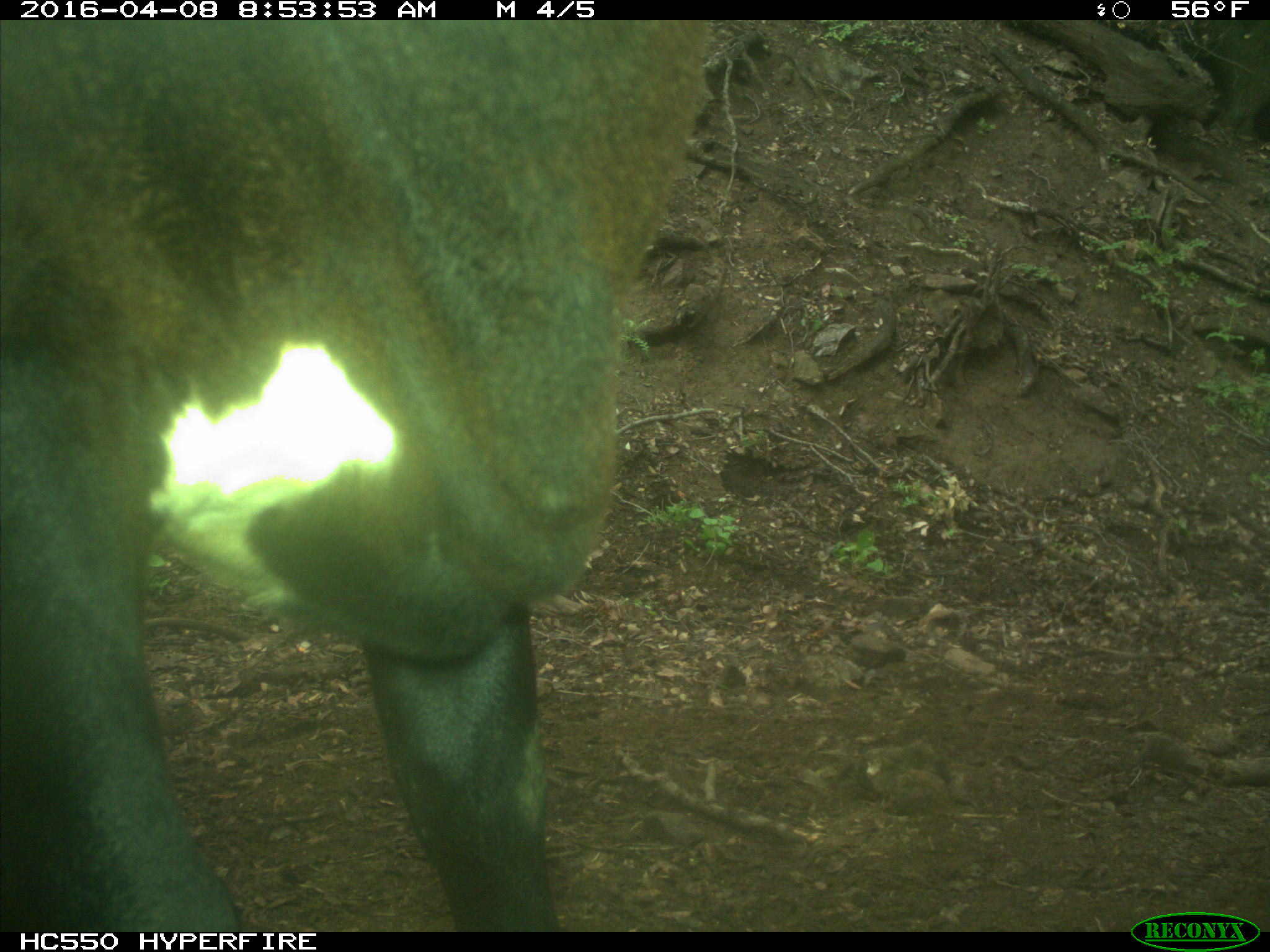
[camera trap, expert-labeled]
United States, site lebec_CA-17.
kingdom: Animalia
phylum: Chordata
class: Mammalia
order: Artiodactyla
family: Bovidae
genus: Bos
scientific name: Bos taurus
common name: domestic cow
Bos taurus (domestic cow).